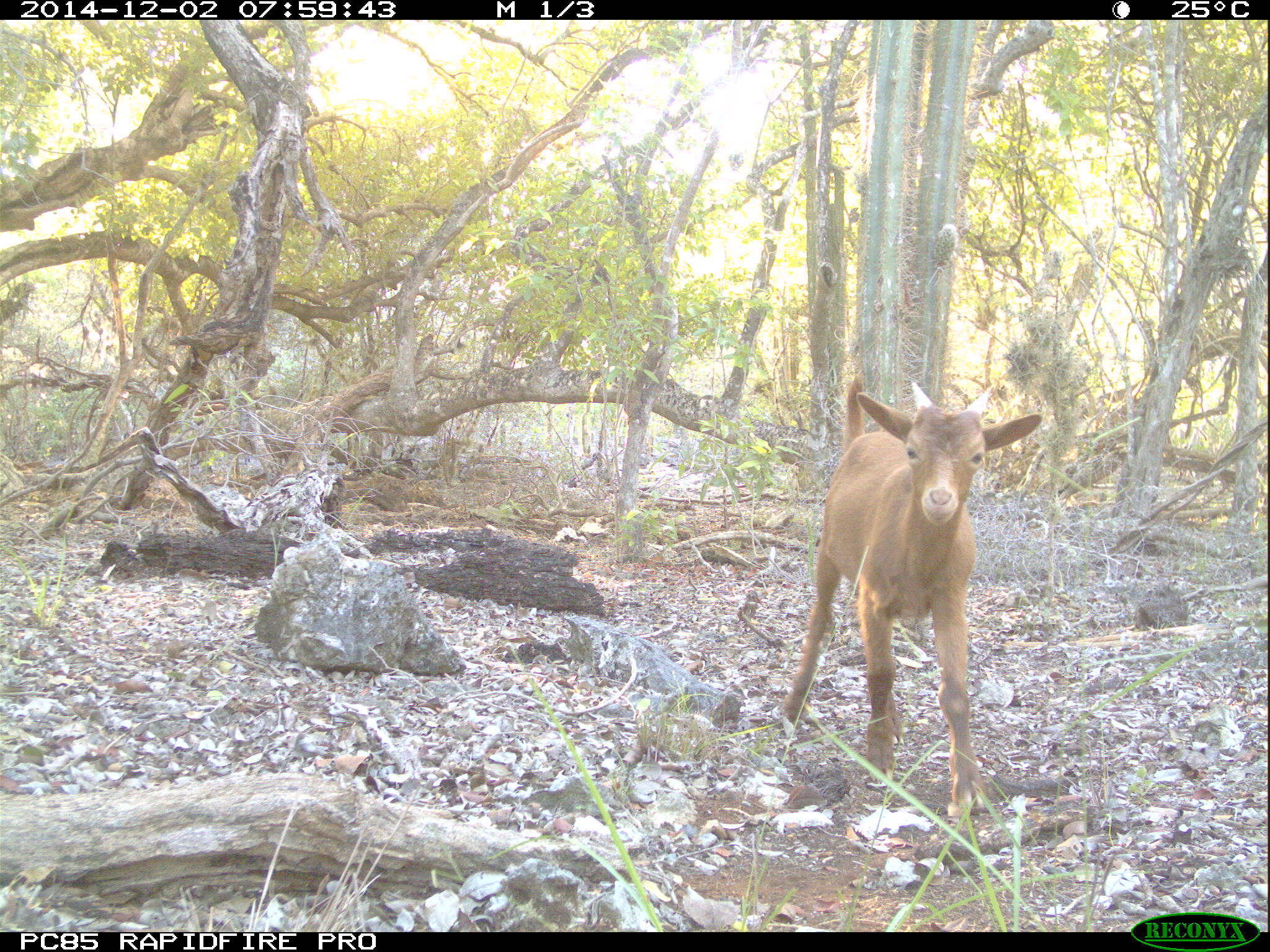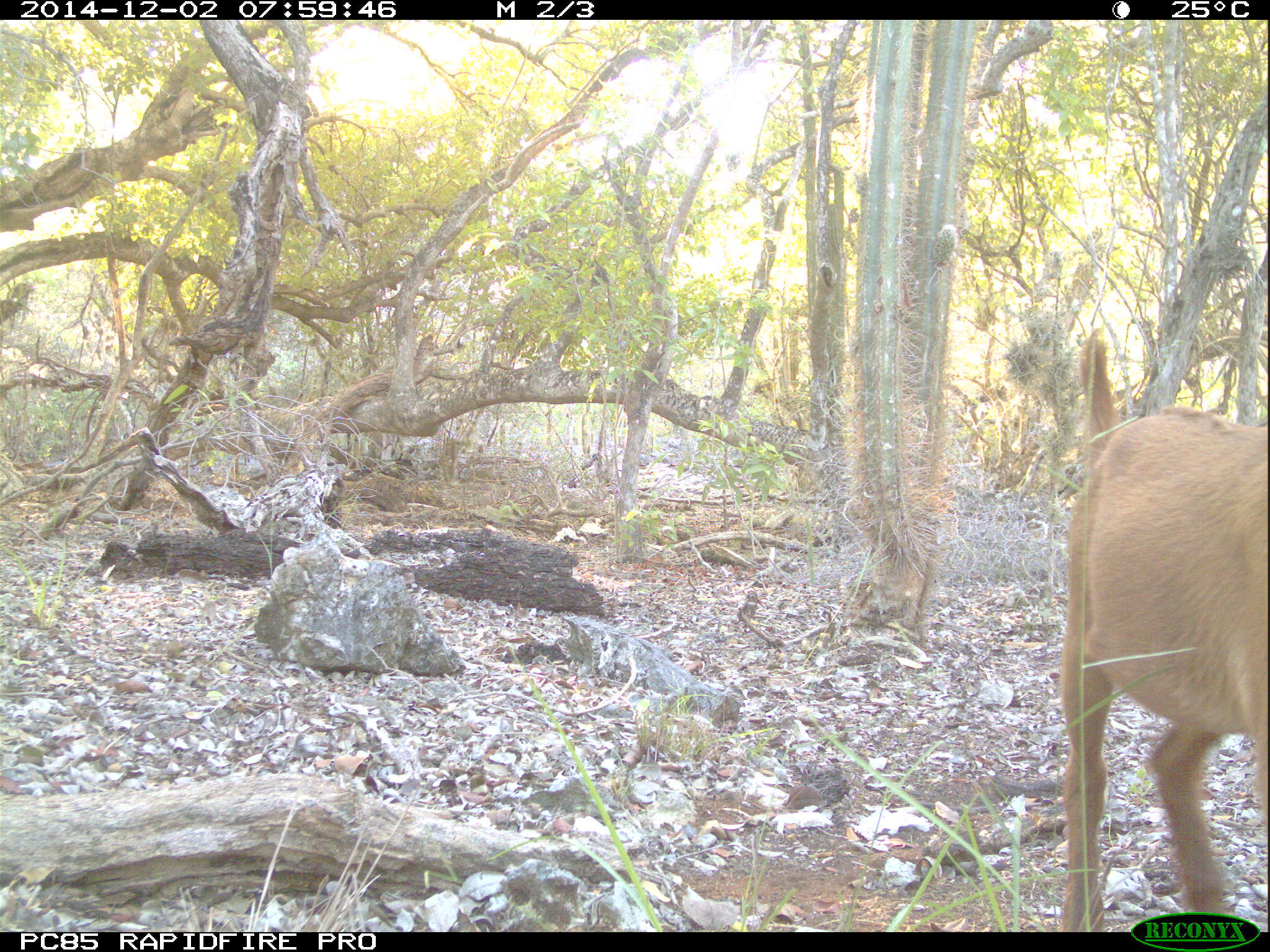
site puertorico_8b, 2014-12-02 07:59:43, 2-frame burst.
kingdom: Animalia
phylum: Chordata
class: Mammalia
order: Artiodactyla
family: Bovidae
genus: Capra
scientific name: Capra hircus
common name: goat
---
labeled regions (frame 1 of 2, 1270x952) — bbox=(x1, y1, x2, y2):
goat: bbox=(777, 379, 1042, 829)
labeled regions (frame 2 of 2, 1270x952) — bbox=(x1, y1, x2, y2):
goat: bbox=(1054, 331, 1268, 938)